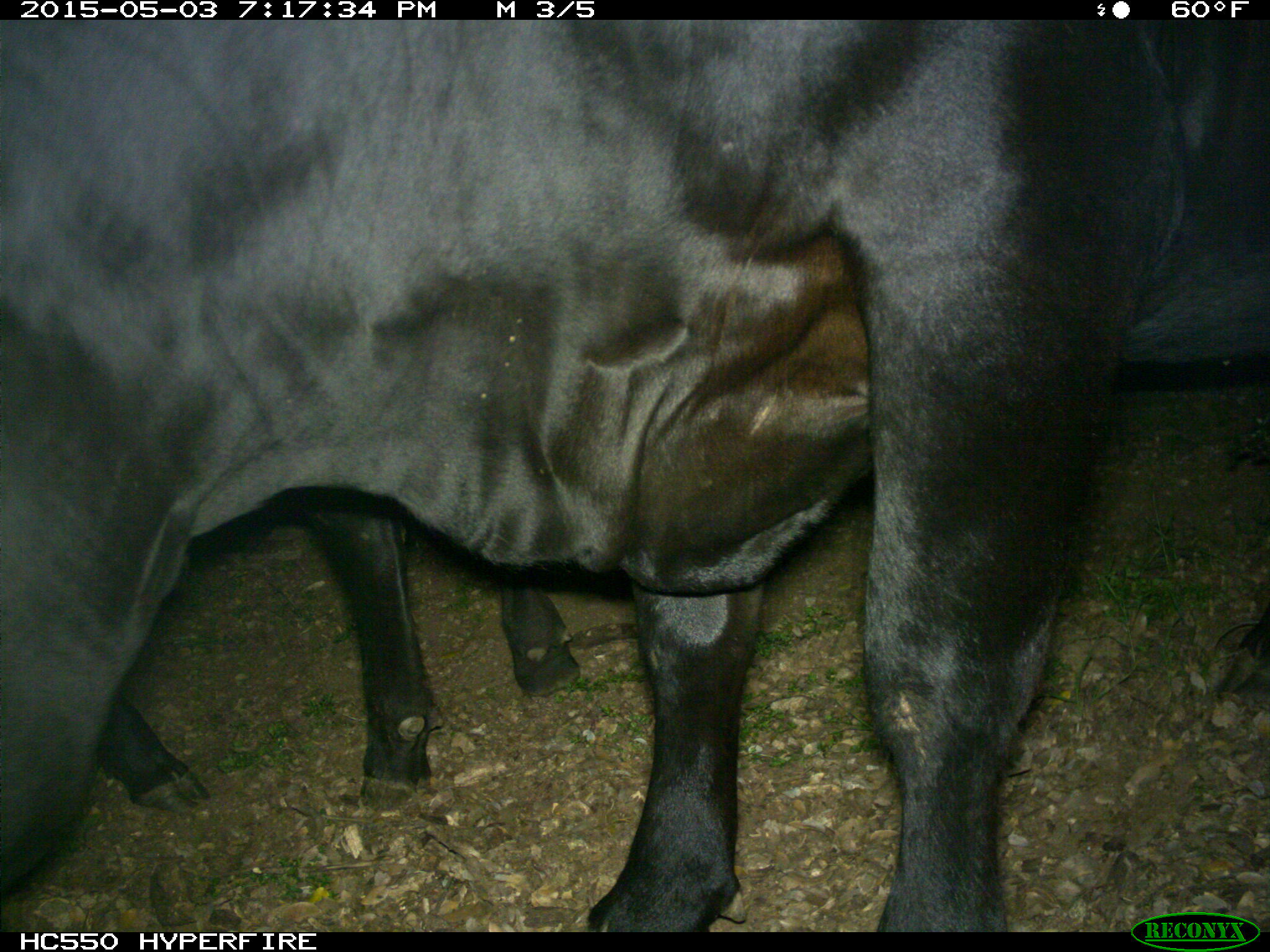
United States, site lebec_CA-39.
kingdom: Animalia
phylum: Chordata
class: Mammalia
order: Artiodactyla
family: Bovidae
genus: Bos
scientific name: Bos taurus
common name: domestic cow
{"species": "Bos taurus (domestic cow)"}